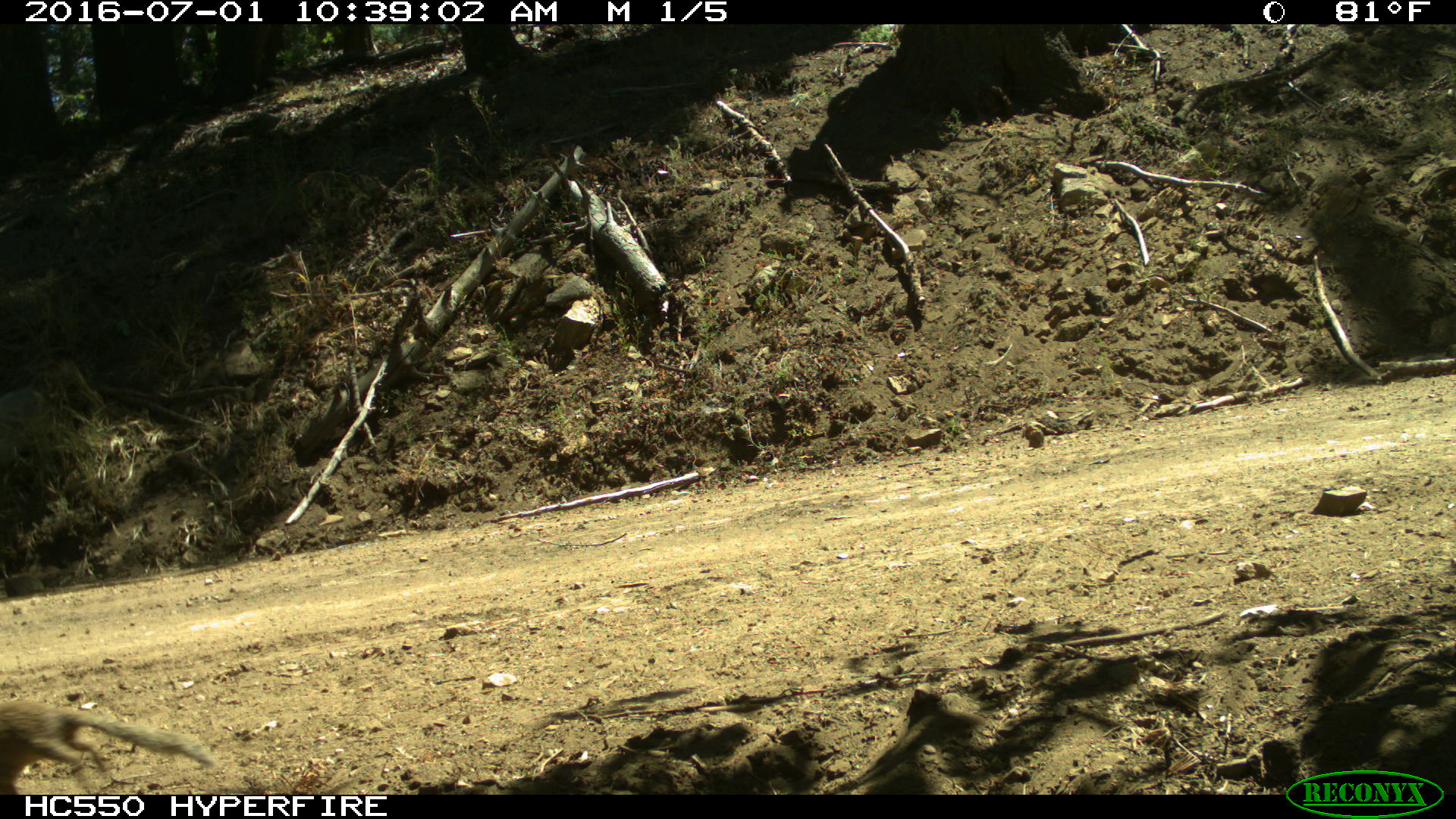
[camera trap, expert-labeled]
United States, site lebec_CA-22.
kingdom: Animalia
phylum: Chordata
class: Mammalia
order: Rodentia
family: Sciuridae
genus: Otospermophilus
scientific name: Otospermophilus beecheyi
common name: california ground squirrel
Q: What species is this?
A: Otospermophilus beecheyi (california ground squirrel).